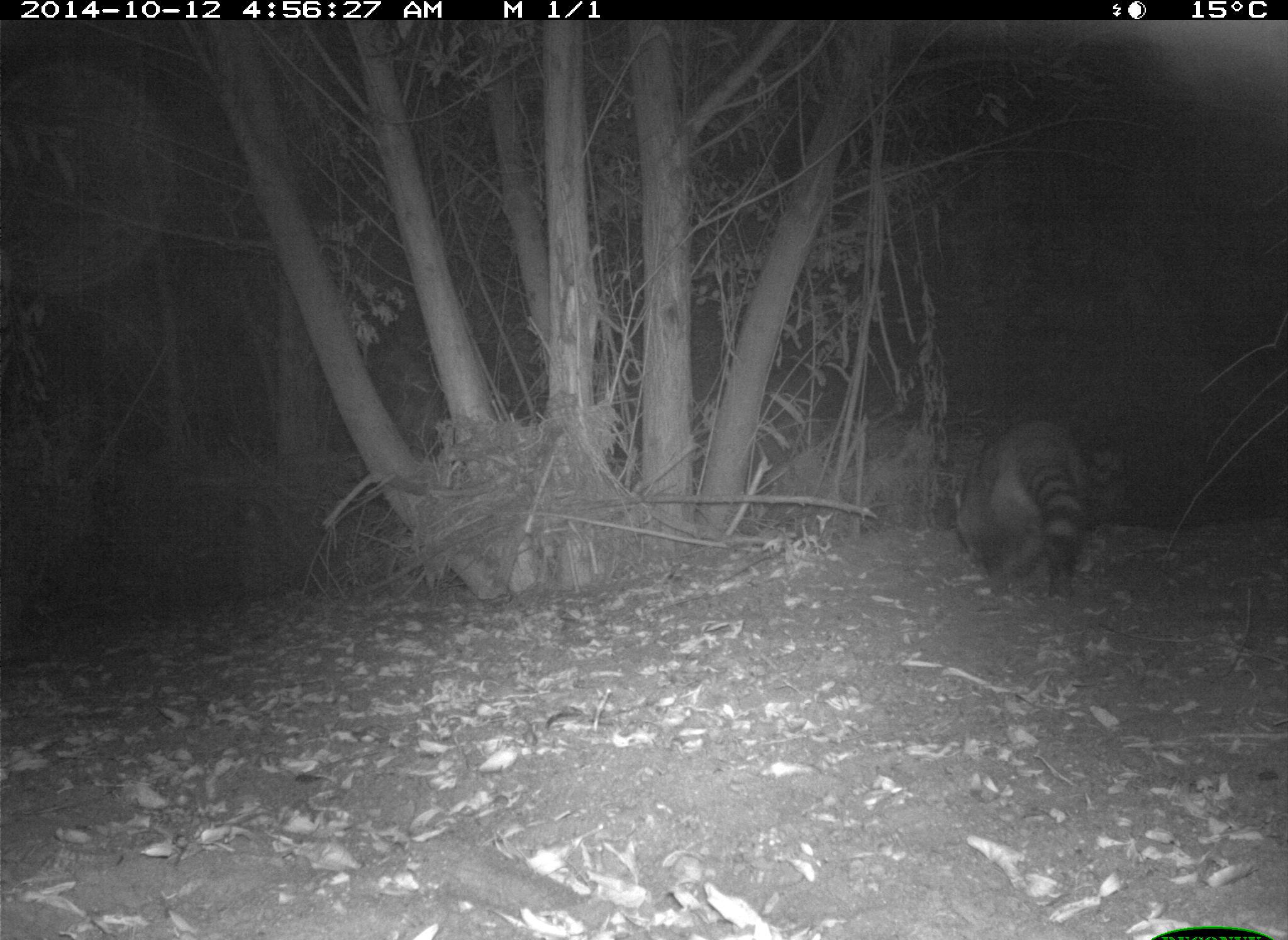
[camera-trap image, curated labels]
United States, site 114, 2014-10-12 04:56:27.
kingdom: Animalia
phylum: Chordata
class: Mammalia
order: Carnivora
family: Procyonidae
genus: Procyon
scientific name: Procyon lotor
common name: raccoon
Raccoon (Procyon lotor).